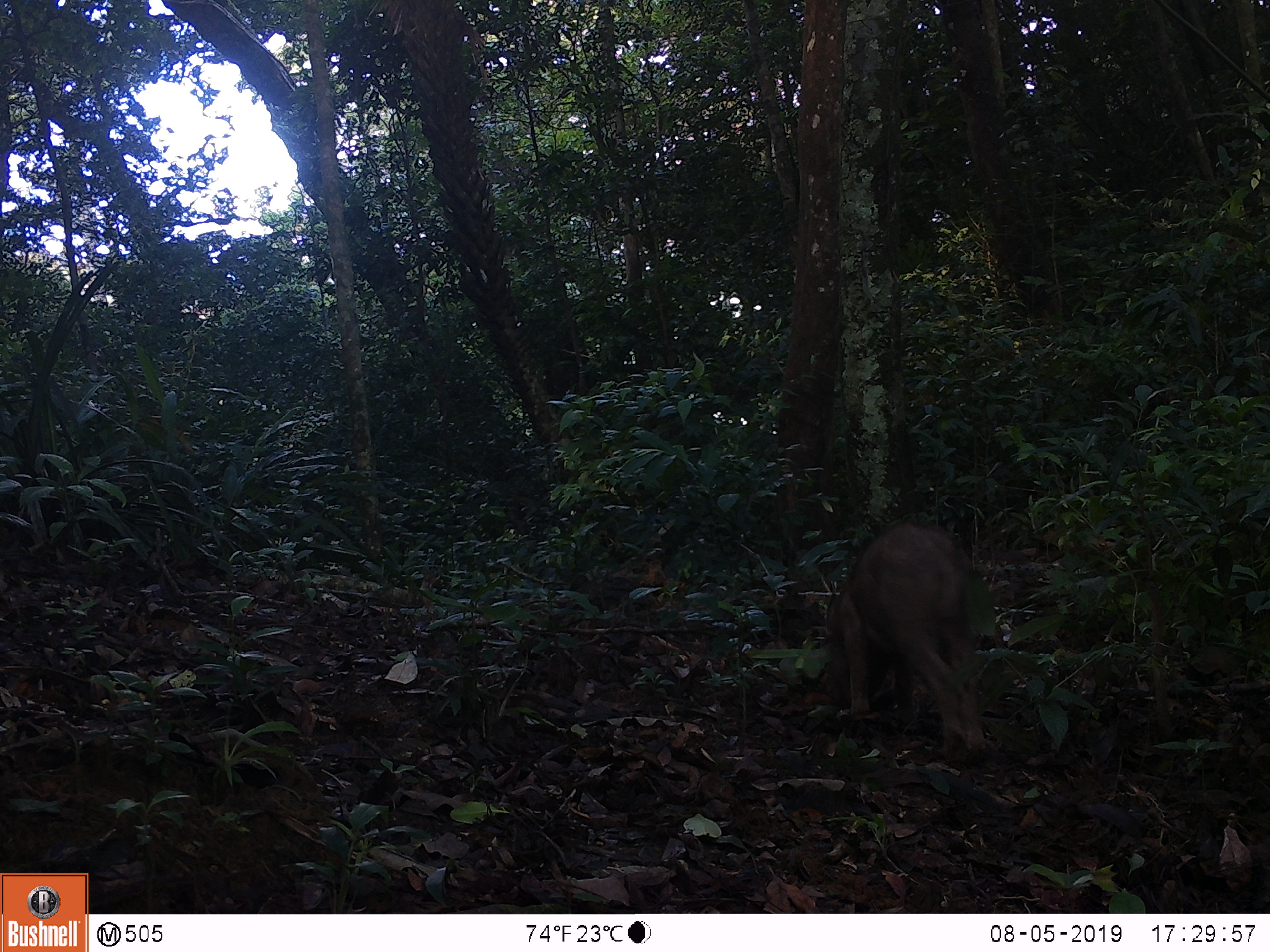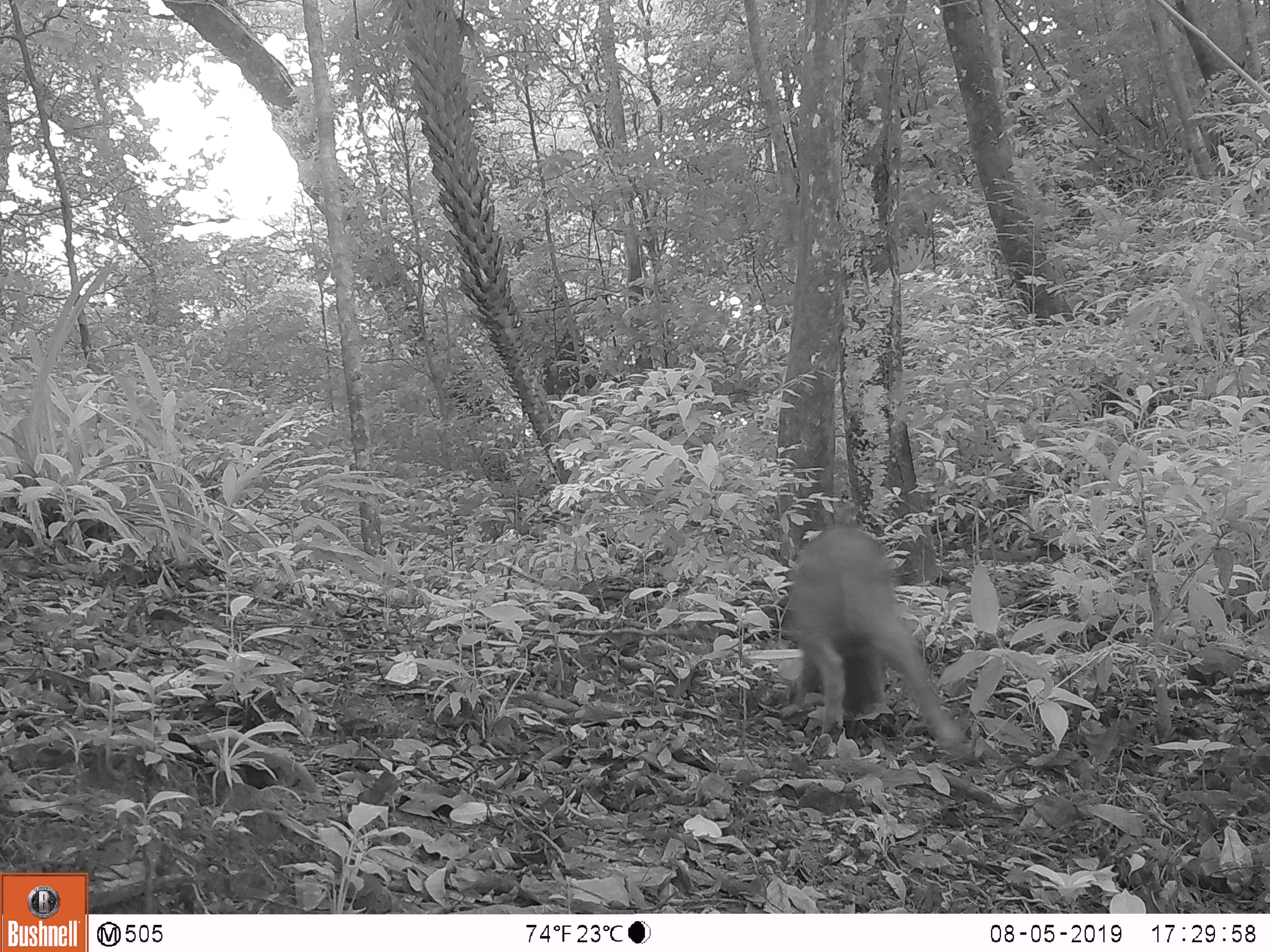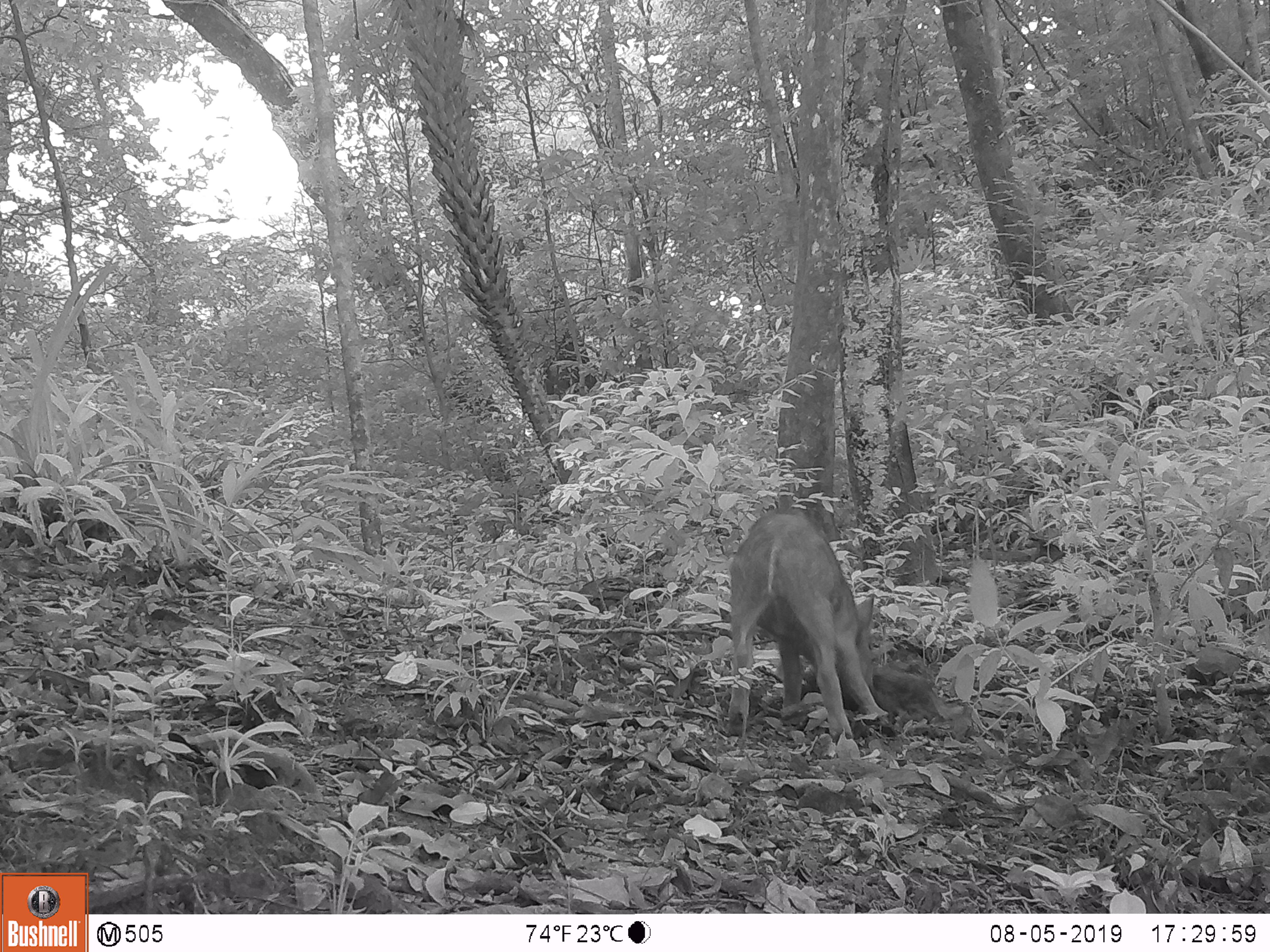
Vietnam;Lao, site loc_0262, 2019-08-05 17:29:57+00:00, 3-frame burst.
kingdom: Animalia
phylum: Chordata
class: Mammalia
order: Artiodactyla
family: Suidae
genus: Sus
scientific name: Sus scrofa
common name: eurasian wild pig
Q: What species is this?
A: Eurasian wild pig (Sus scrofa).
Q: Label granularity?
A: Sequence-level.